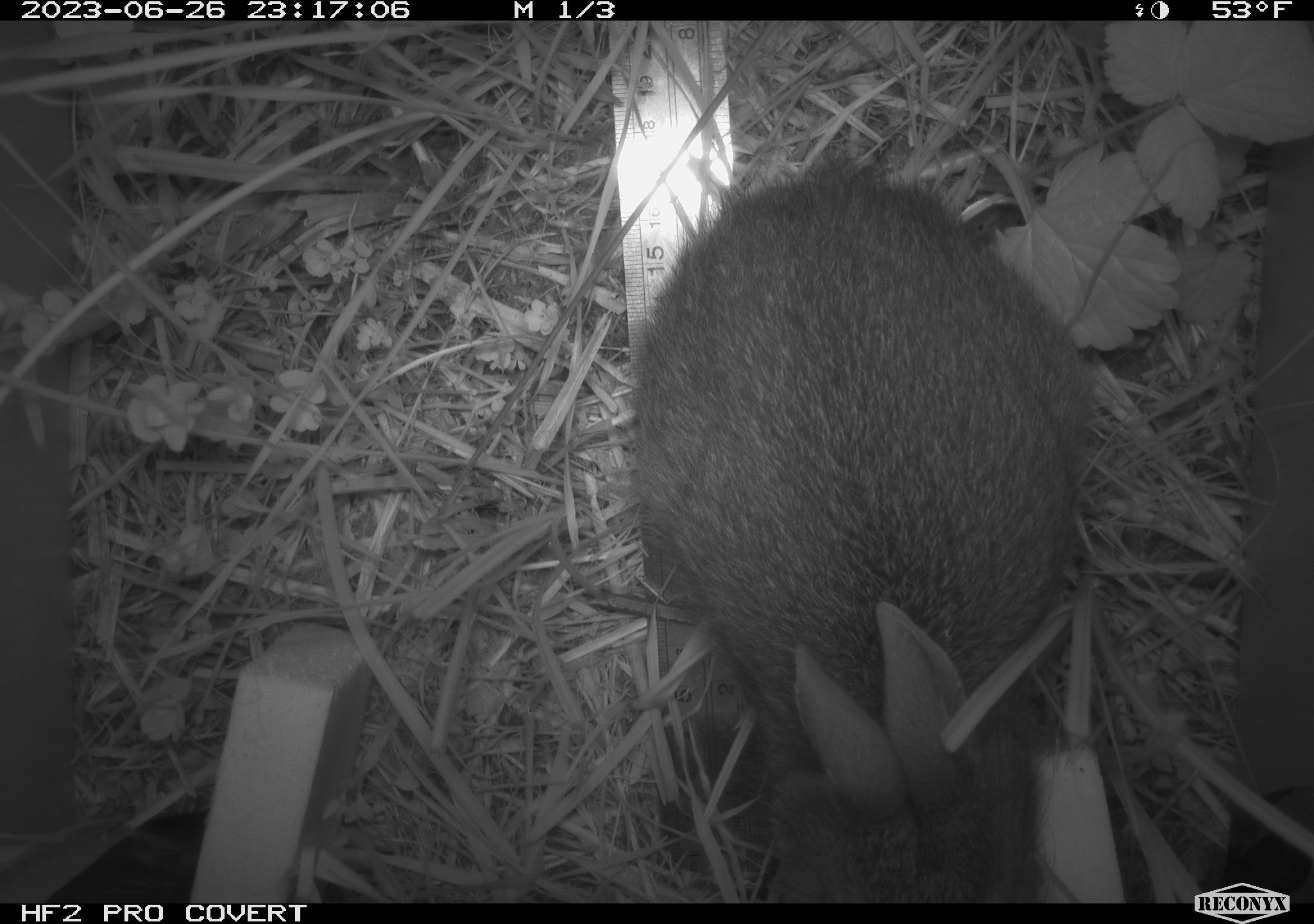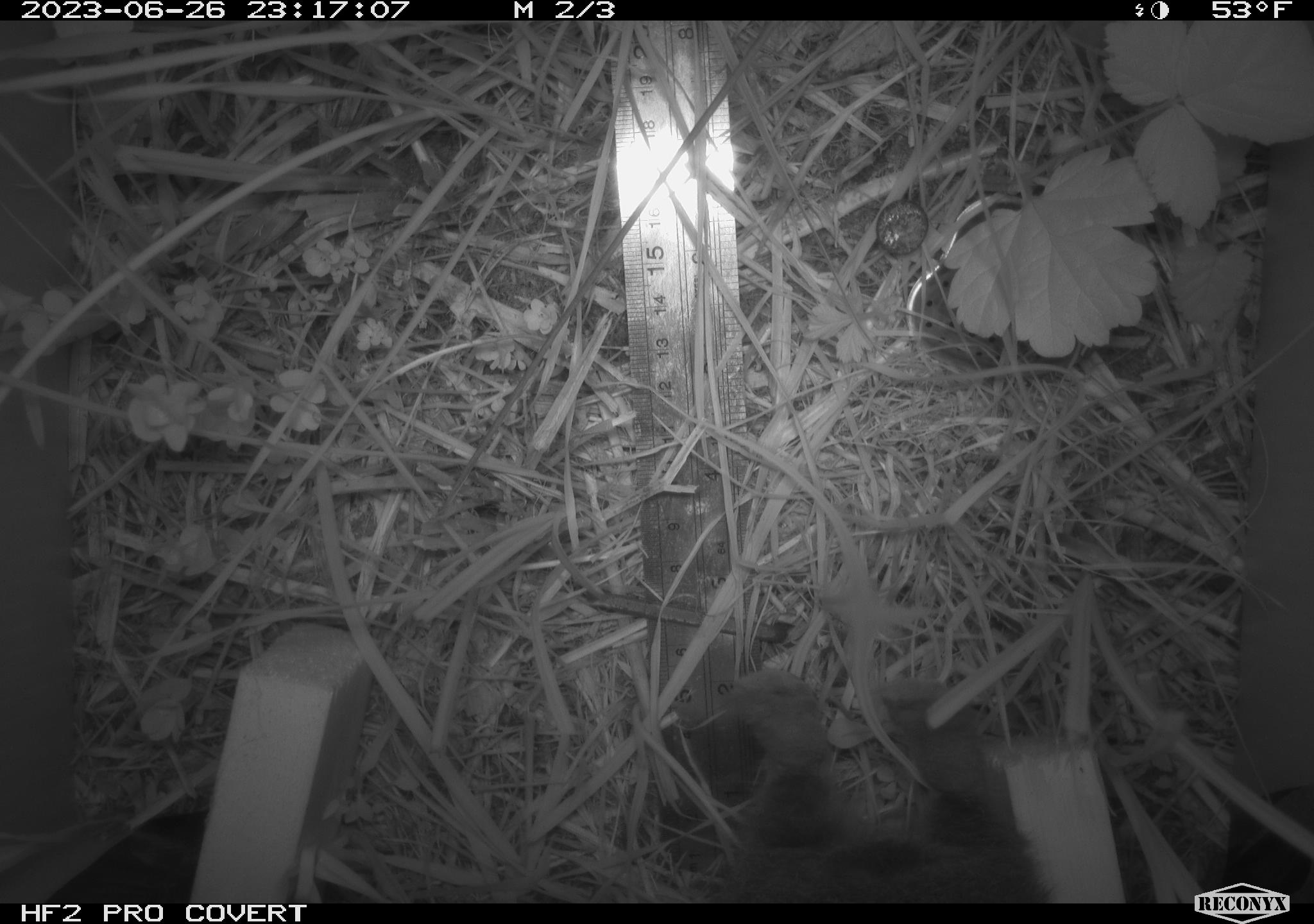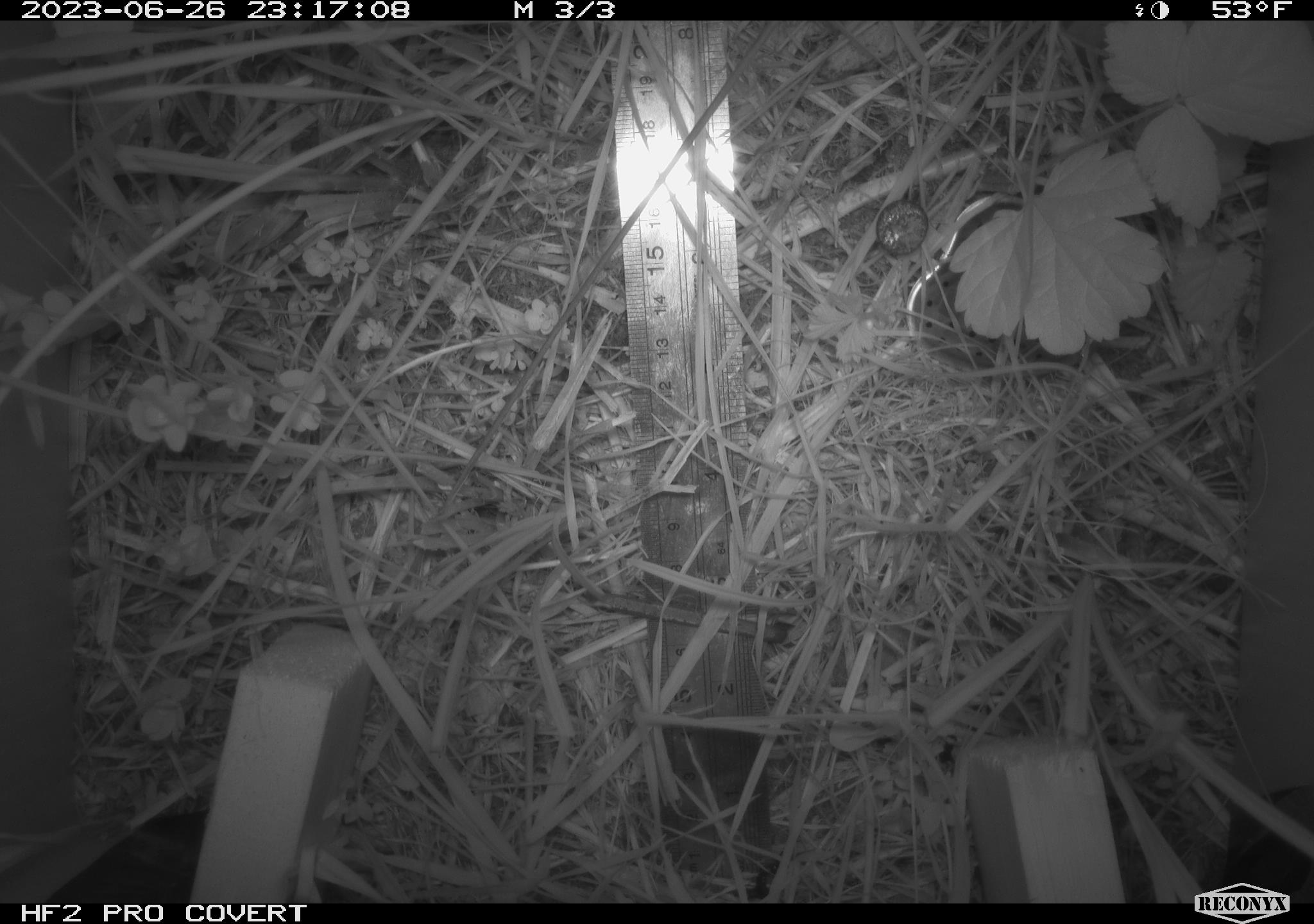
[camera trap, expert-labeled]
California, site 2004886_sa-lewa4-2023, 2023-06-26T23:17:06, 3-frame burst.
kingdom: Animalia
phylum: Chordata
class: Mammalia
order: Lagomorpha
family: Leporidae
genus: Sylvilagus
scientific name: Sylvilagus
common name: cottontail rabbits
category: sylvilagus species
Sylvilagus species (cottontail rabbits) (Sylvilagus).